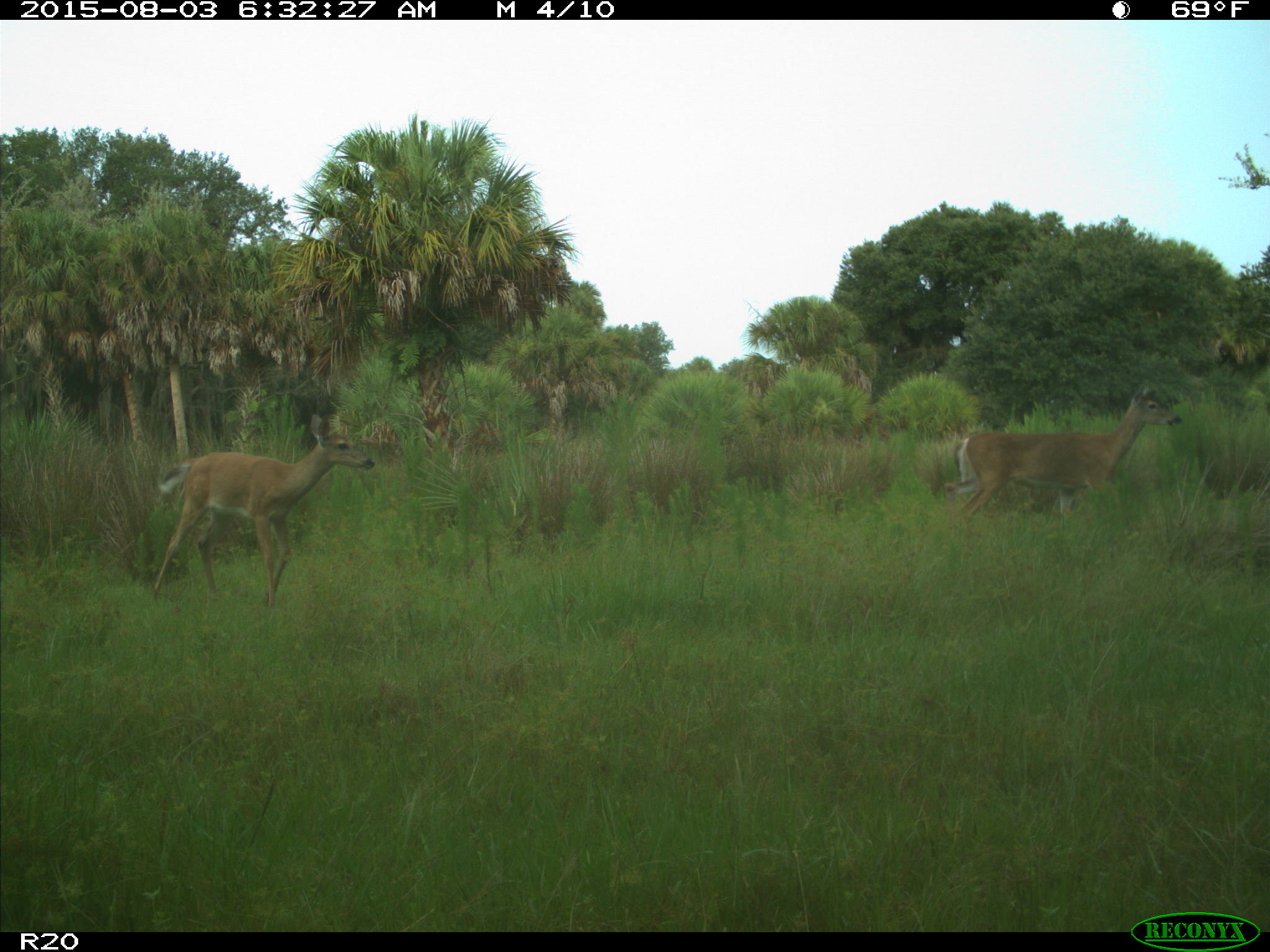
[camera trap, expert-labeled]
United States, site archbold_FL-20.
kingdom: Animalia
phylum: Chordata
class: Mammalia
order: Artiodactyla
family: Cervidae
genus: Odocoileus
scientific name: Odocoileus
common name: deer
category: unidentified deer